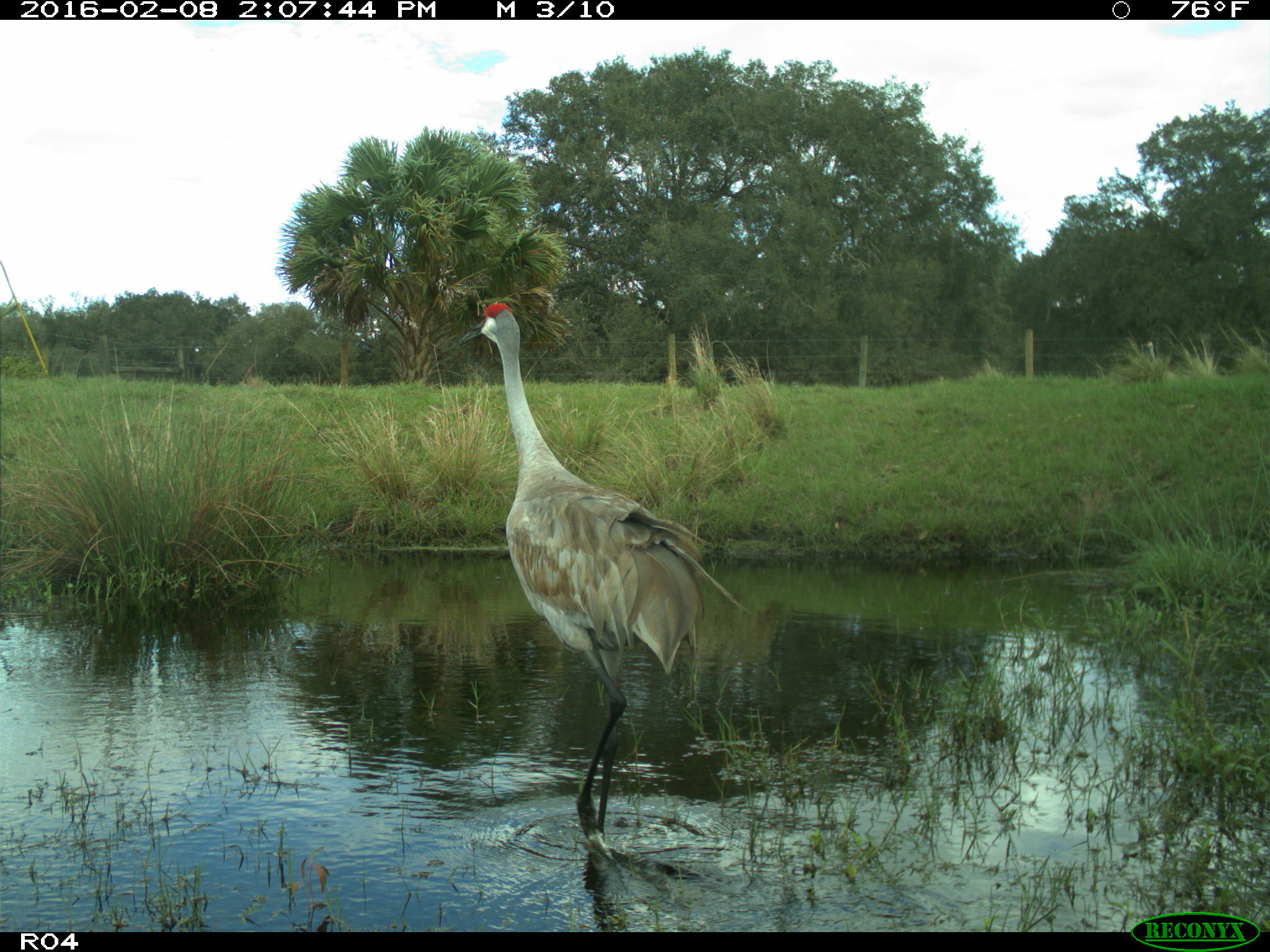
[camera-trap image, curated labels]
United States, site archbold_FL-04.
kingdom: Animalia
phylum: Chordata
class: Aves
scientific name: Aves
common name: birds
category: unidentified bird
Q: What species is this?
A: Unidentified bird (birds) (Aves).